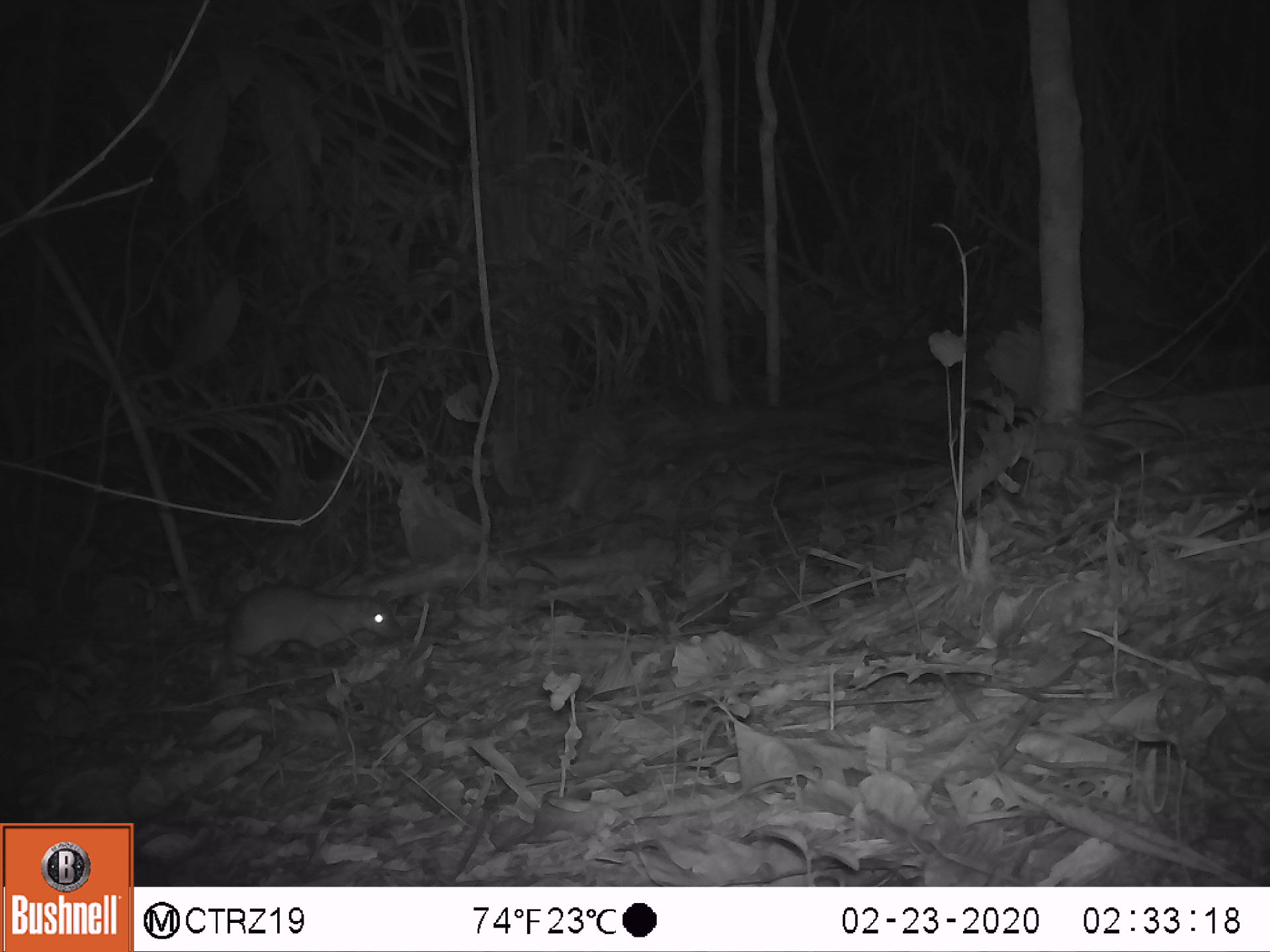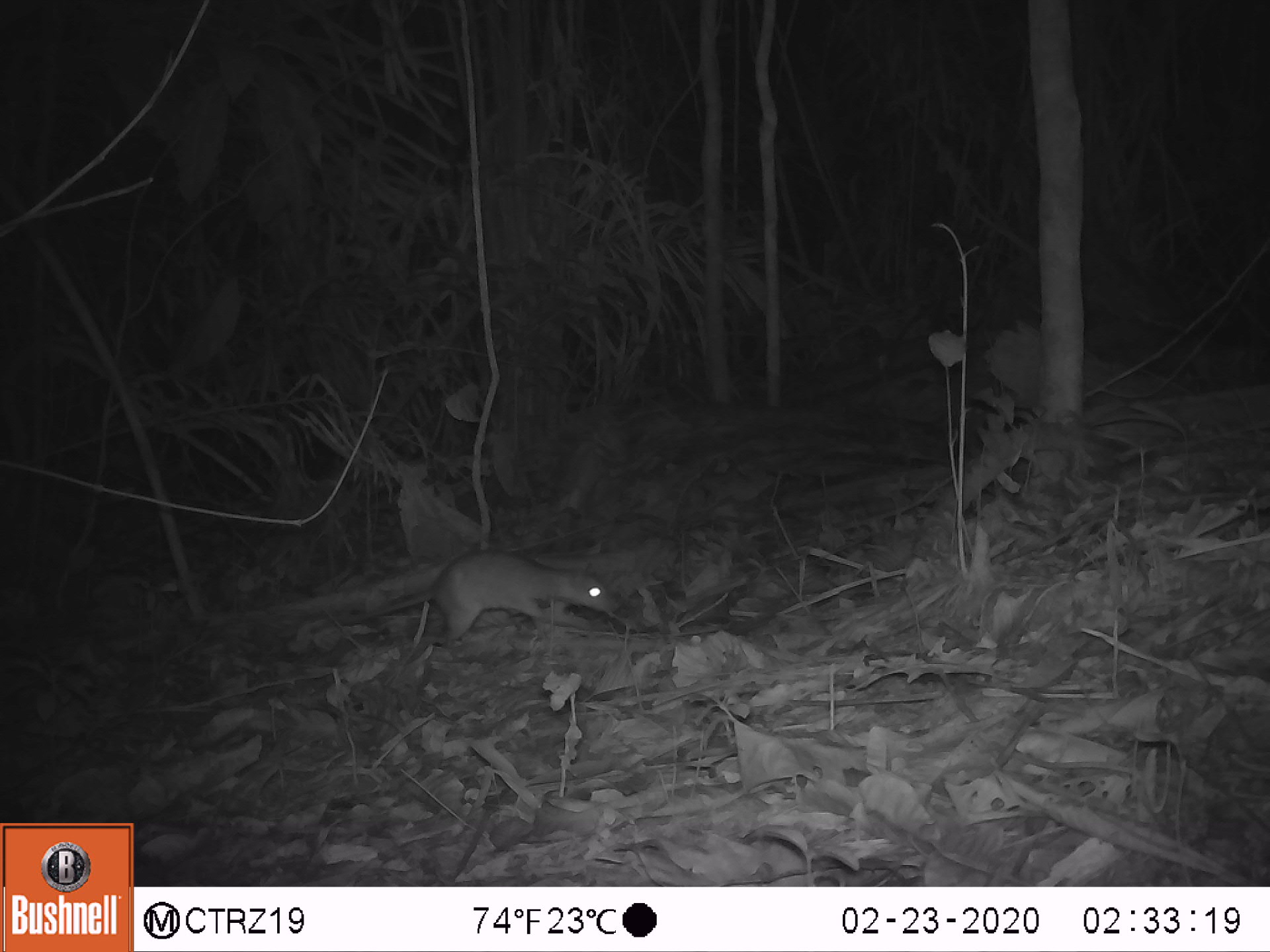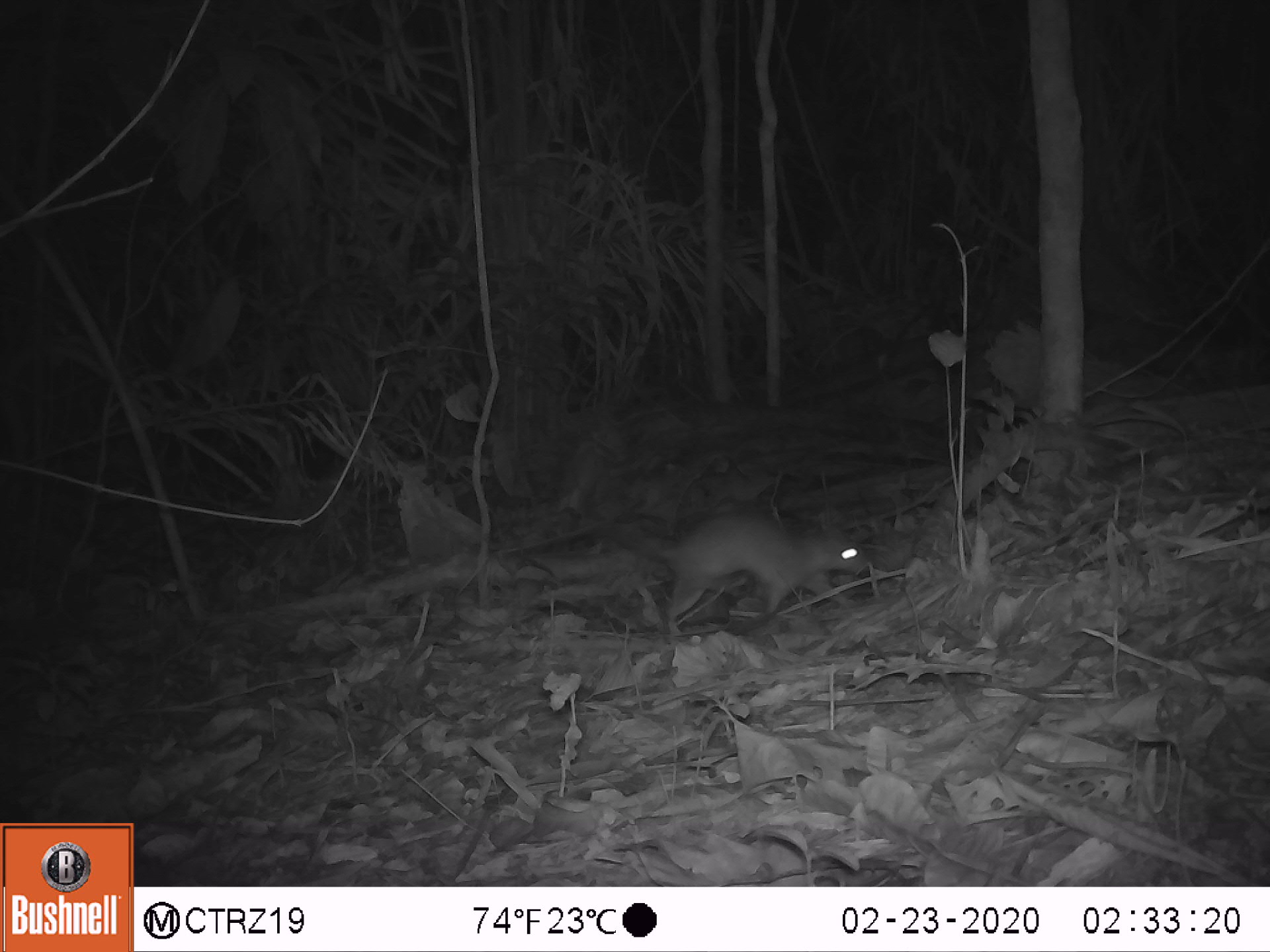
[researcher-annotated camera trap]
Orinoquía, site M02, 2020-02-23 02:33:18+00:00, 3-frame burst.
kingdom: Animalia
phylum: Chordata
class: Mammalia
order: Rodentia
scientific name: Rodentia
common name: rodent